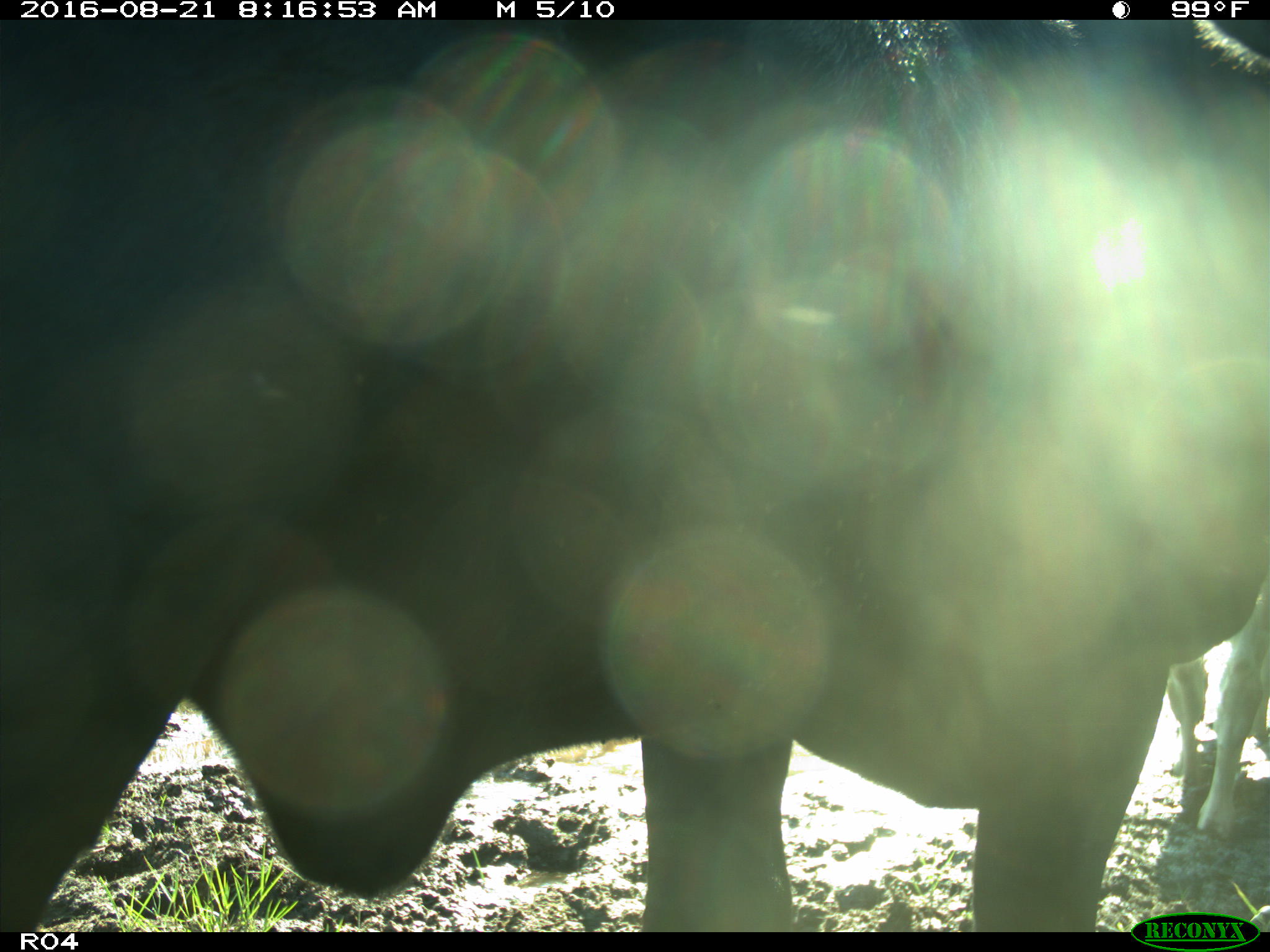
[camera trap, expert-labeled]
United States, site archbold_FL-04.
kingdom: Animalia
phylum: Chordata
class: Mammalia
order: Artiodactyla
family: Bovidae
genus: Bos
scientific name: Bos taurus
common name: domestic cow